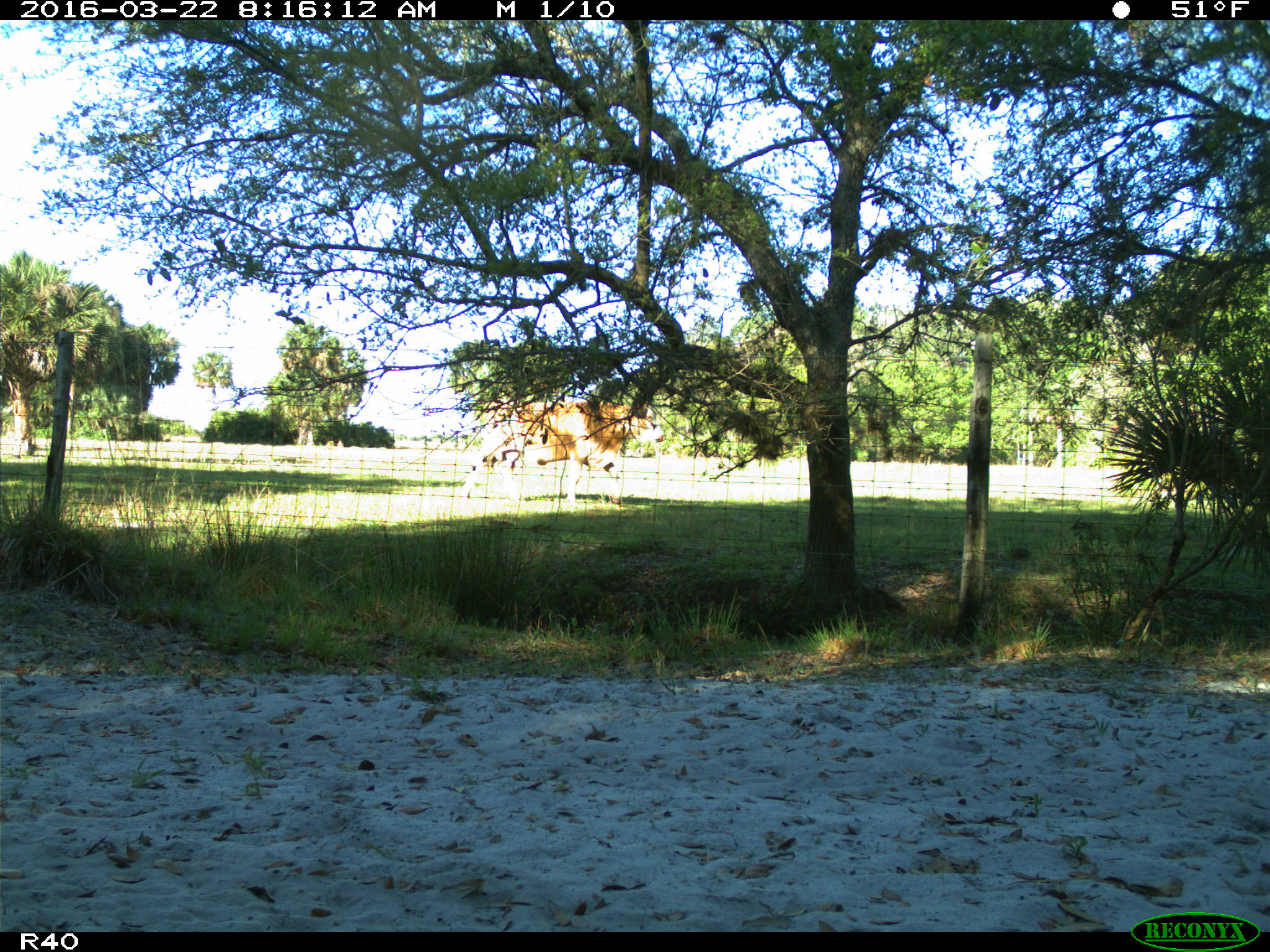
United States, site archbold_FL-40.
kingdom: Animalia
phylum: Chordata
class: Mammalia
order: Artiodactyla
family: Bovidae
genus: Bos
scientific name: Bos taurus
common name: domestic cow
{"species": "Bos taurus (domestic cow)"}